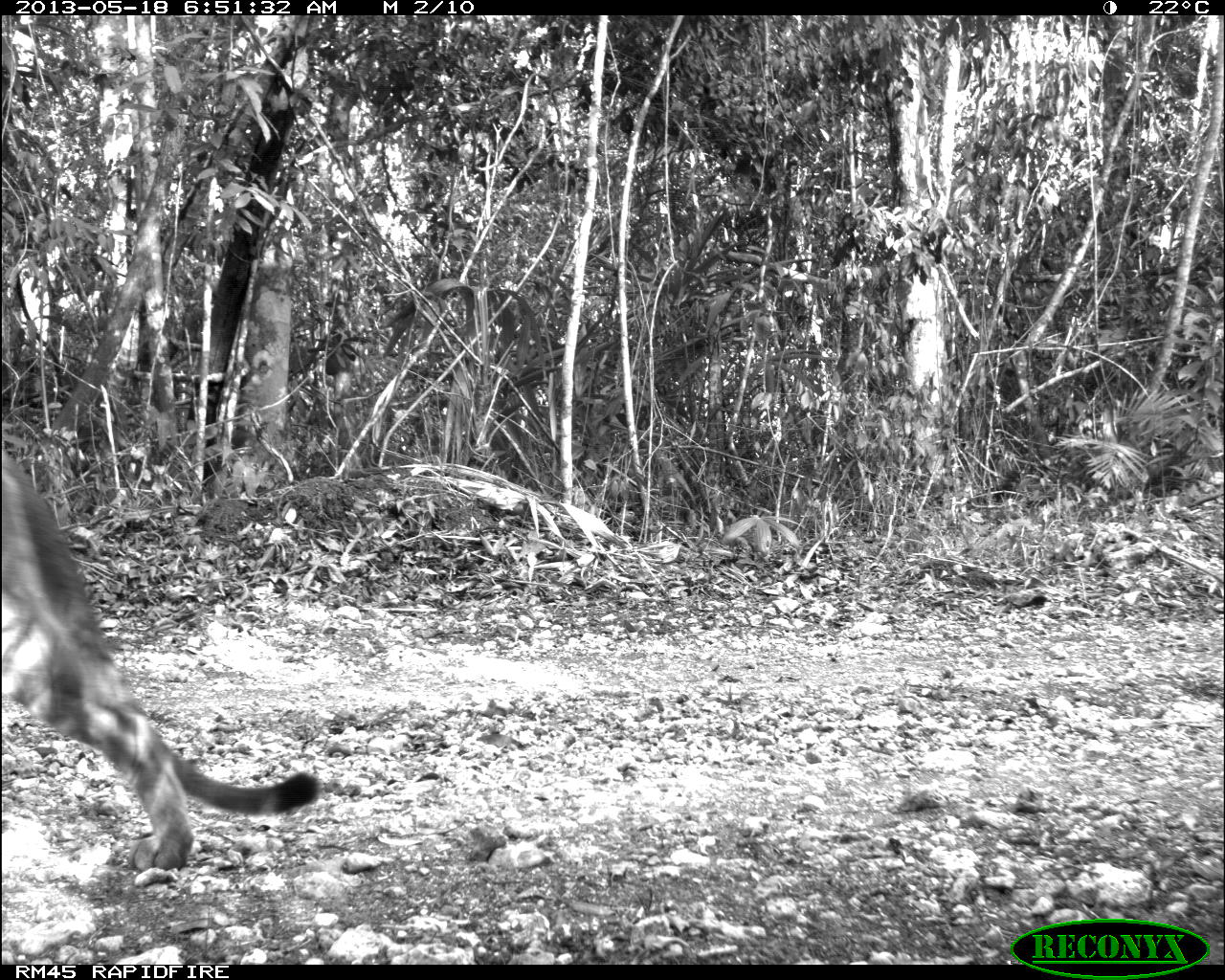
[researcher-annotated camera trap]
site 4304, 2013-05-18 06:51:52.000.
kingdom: Animalia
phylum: Chordata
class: Mammalia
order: Carnivora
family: Felidae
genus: Puma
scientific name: Puma concolor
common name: mountain lion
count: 1